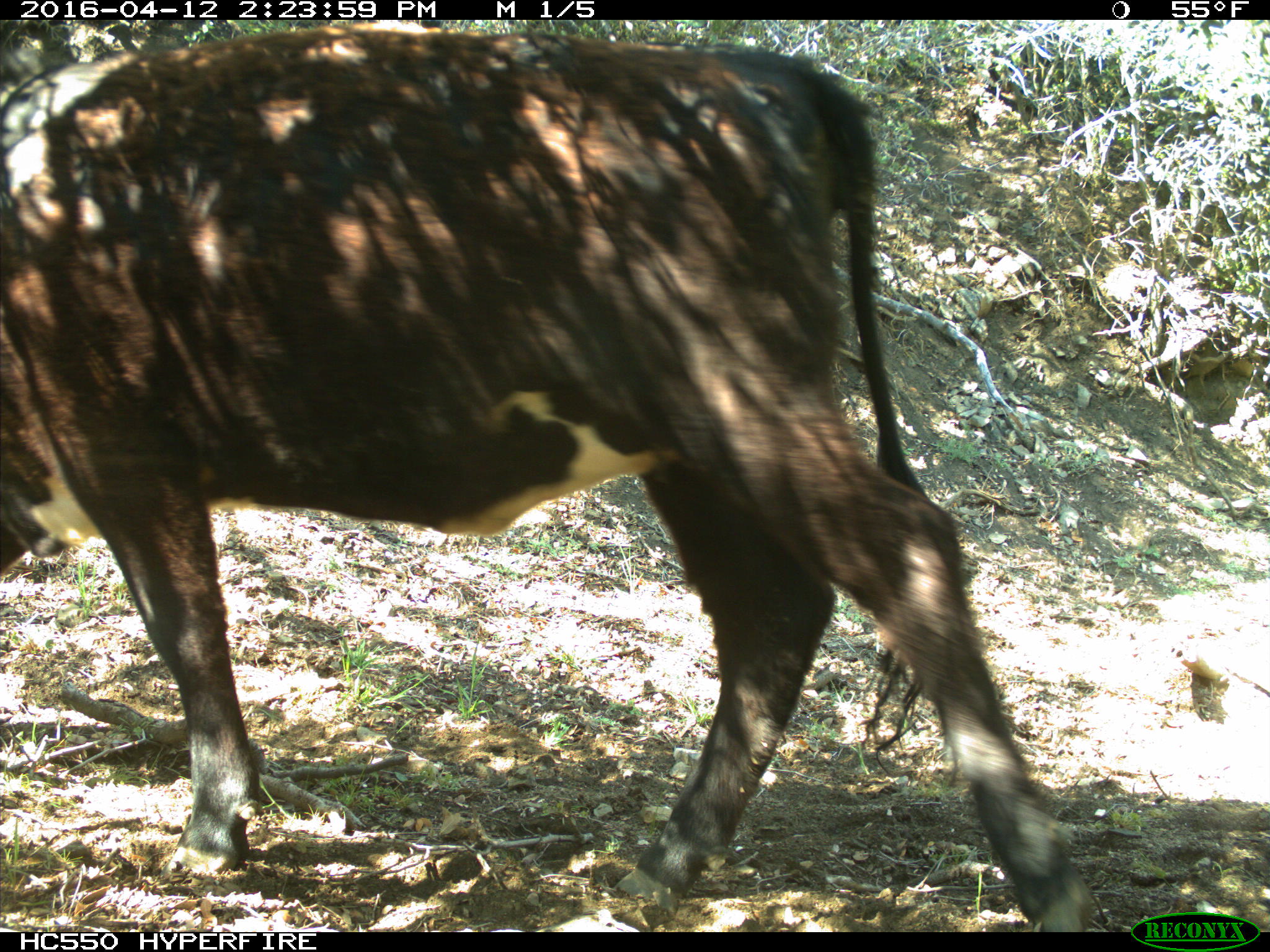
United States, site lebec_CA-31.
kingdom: Animalia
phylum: Chordata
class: Mammalia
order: Artiodactyla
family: Bovidae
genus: Bos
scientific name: Bos taurus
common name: domestic cow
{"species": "Bos taurus (domestic cow)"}